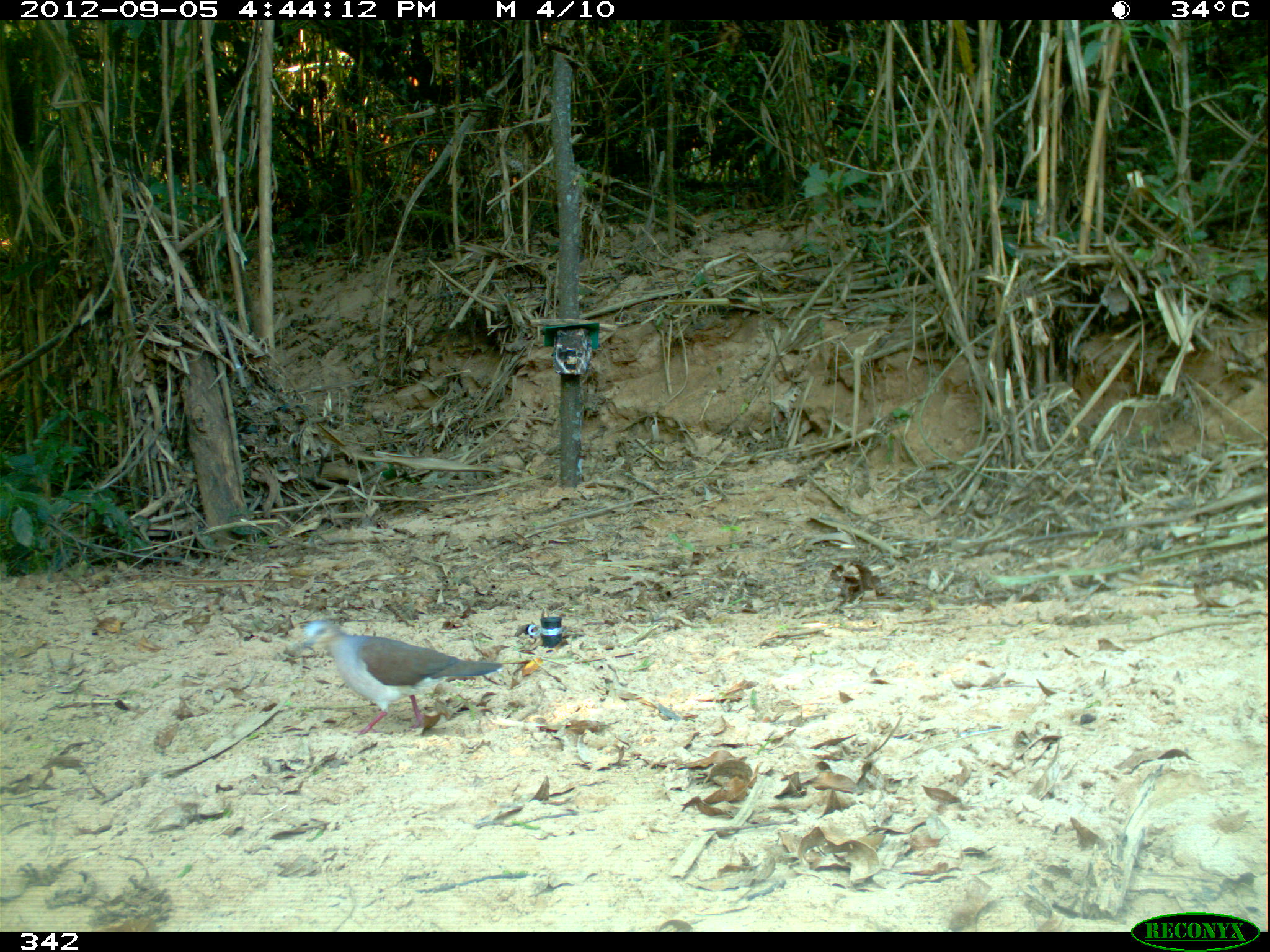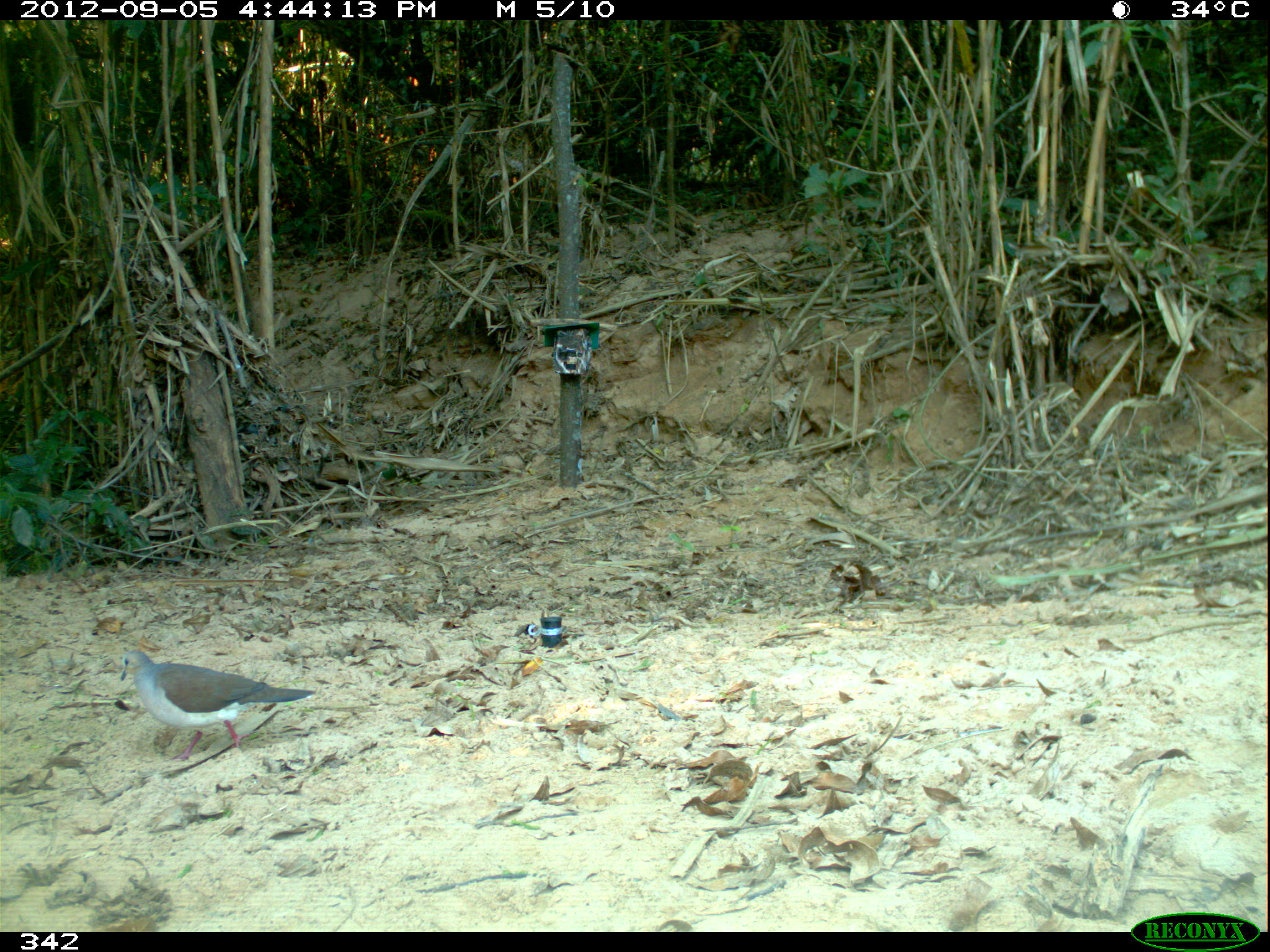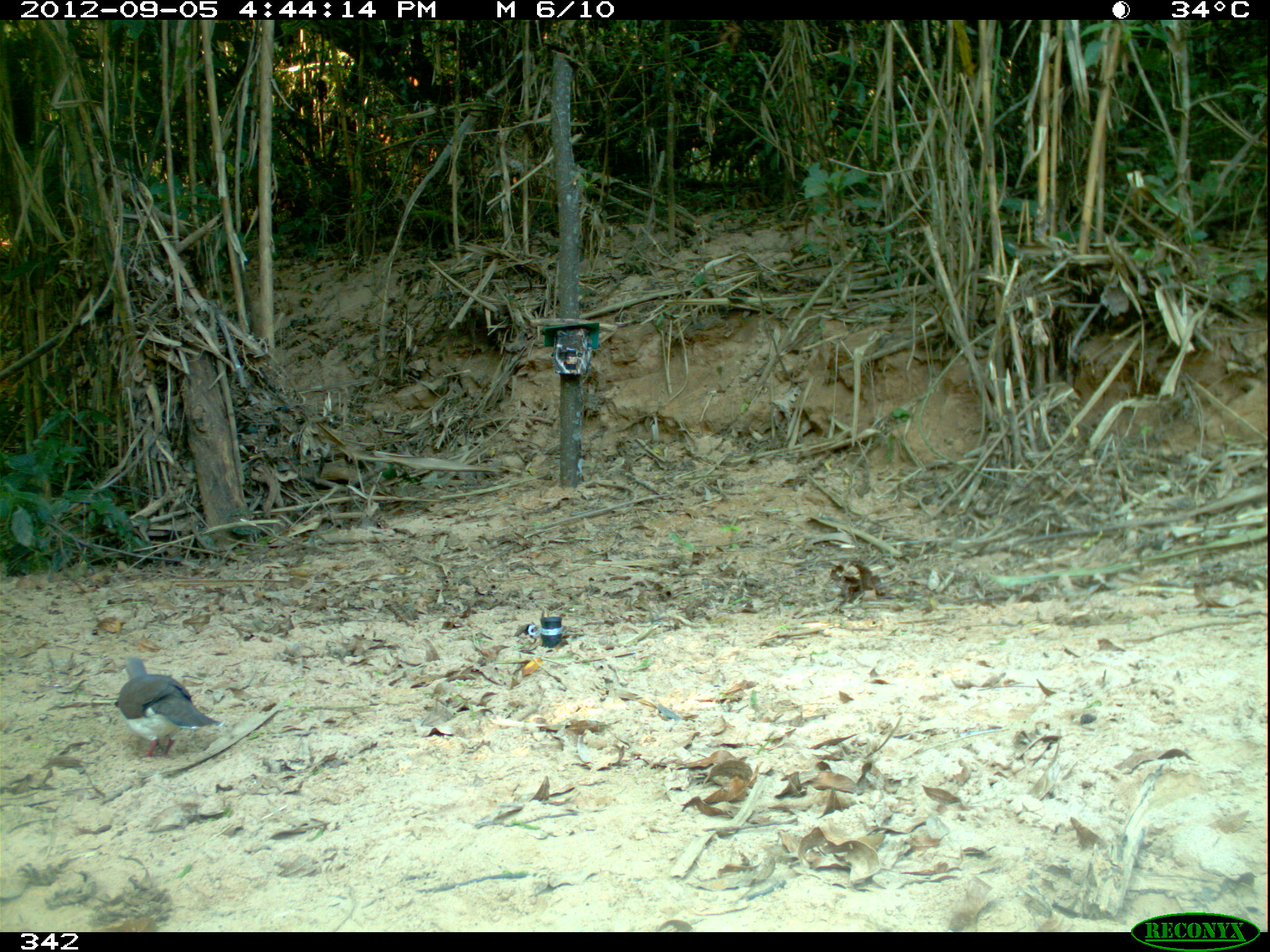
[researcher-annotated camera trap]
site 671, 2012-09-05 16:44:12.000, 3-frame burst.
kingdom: Animalia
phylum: Chordata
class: Aves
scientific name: Aves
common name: bird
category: unknown bird